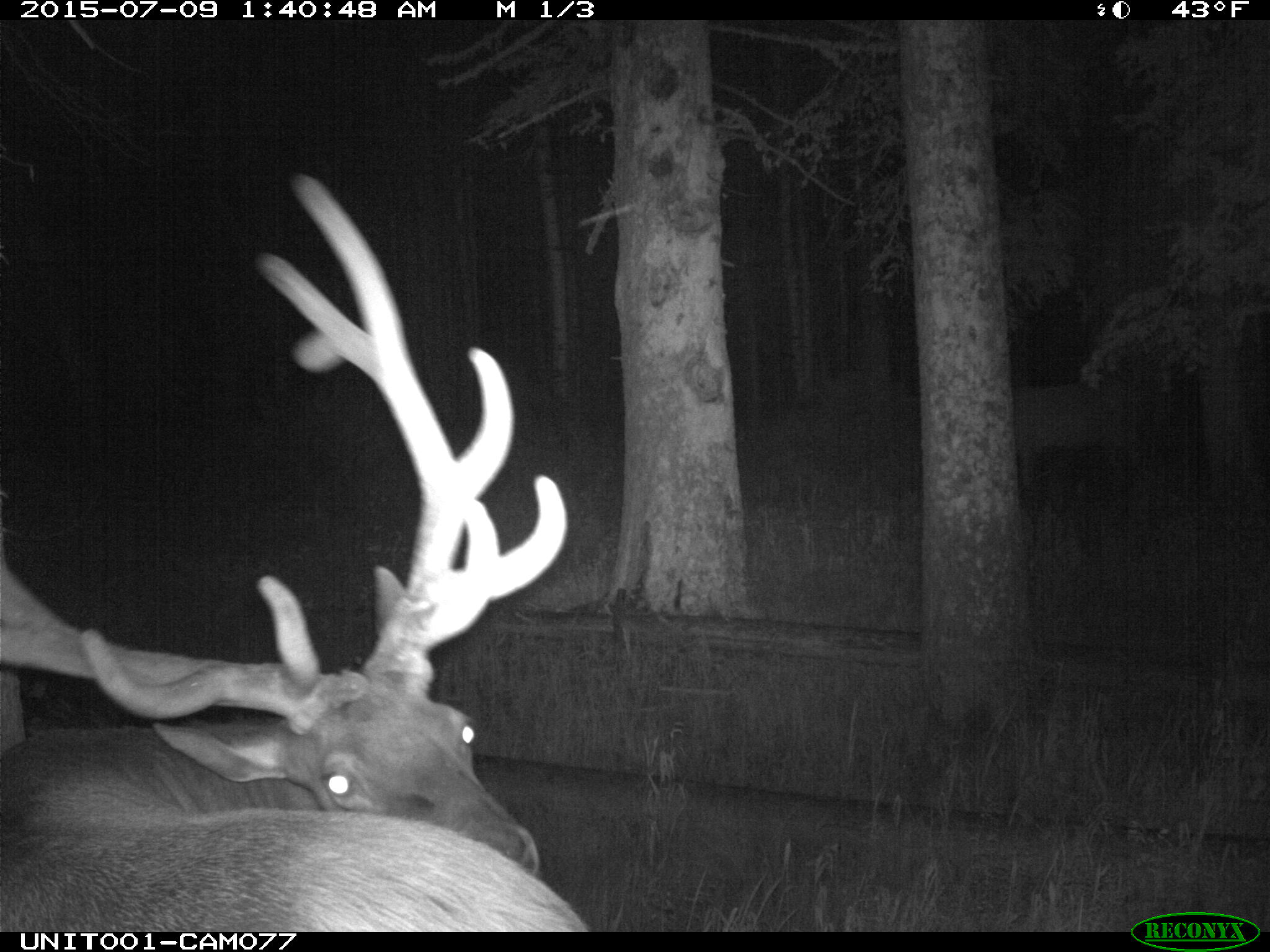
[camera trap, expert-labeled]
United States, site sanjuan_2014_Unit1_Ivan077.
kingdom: Animalia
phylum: Chordata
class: Mammalia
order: Artiodactyla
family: Cervidae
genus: Cervus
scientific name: Cervus elaphus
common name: red deer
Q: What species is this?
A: Cervus elaphus (red deer).